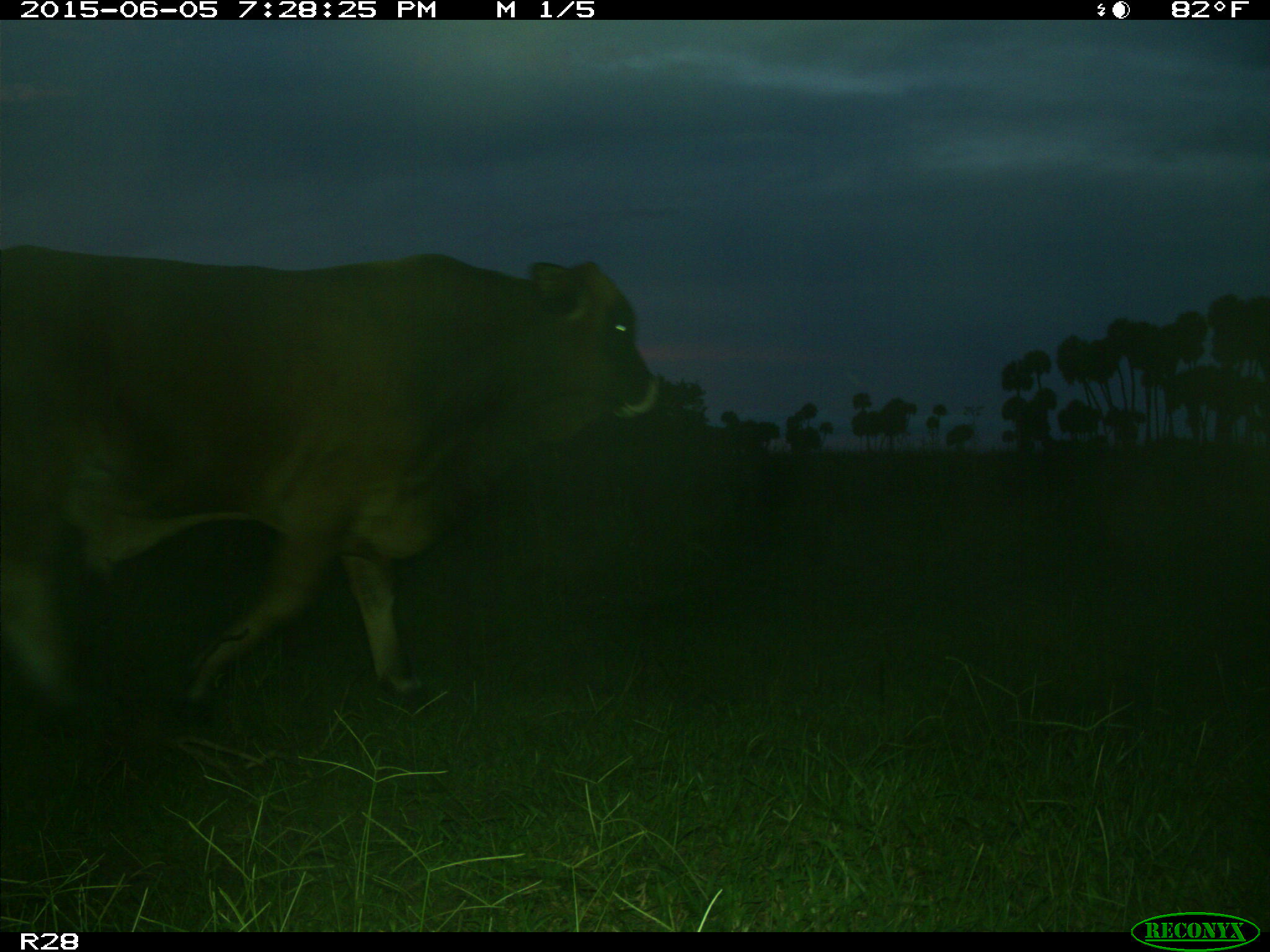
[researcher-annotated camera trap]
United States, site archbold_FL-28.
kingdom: Animalia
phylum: Chordata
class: Mammalia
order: Artiodactyla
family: Bovidae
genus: Bos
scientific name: Bos taurus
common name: domestic cow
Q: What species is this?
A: Bos taurus (domestic cow).